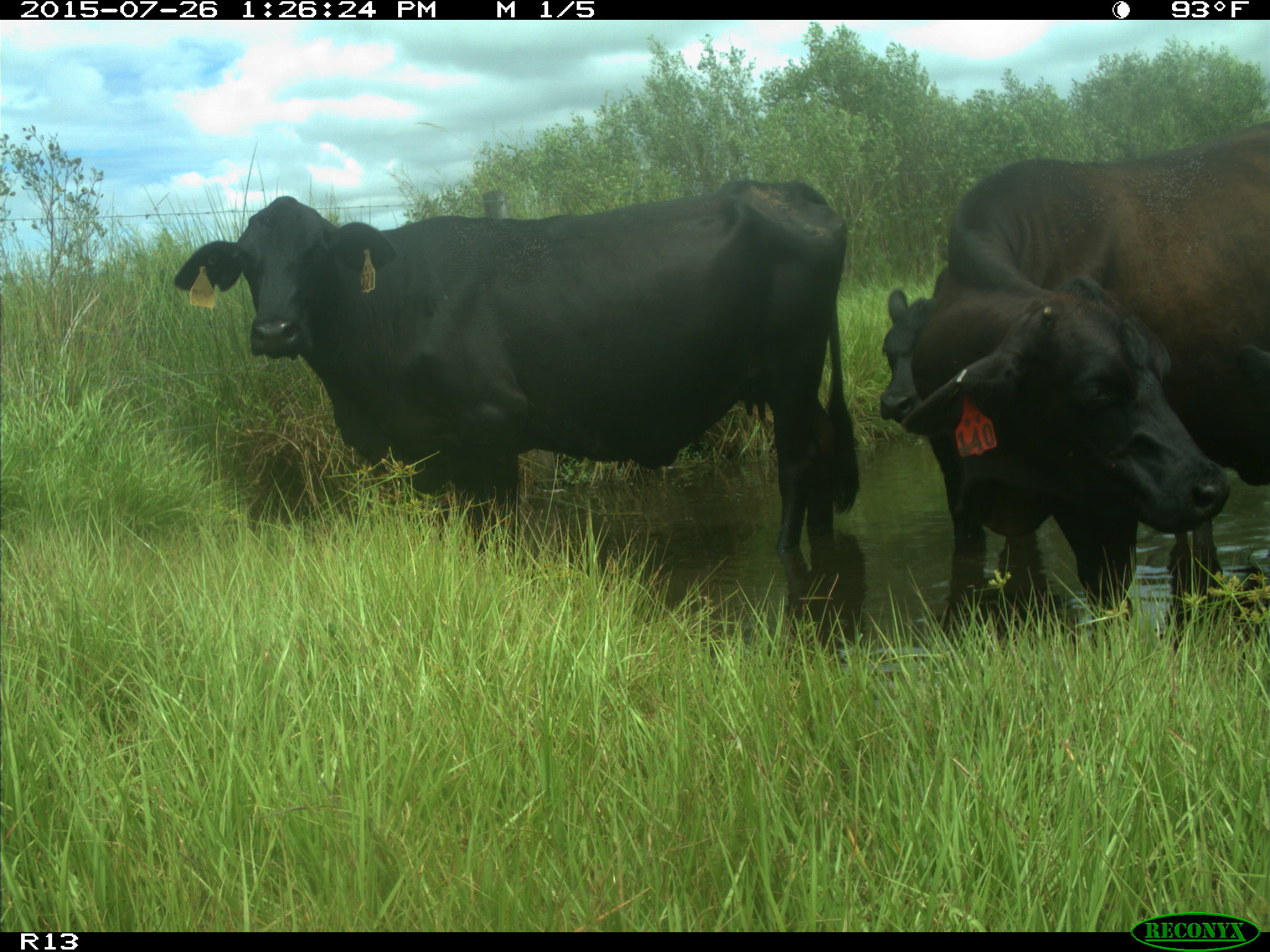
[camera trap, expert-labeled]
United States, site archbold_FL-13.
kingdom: Animalia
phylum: Chordata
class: Mammalia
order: Artiodactyla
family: Bovidae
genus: Bos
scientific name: Bos taurus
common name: domestic cow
Bos taurus (domestic cow).